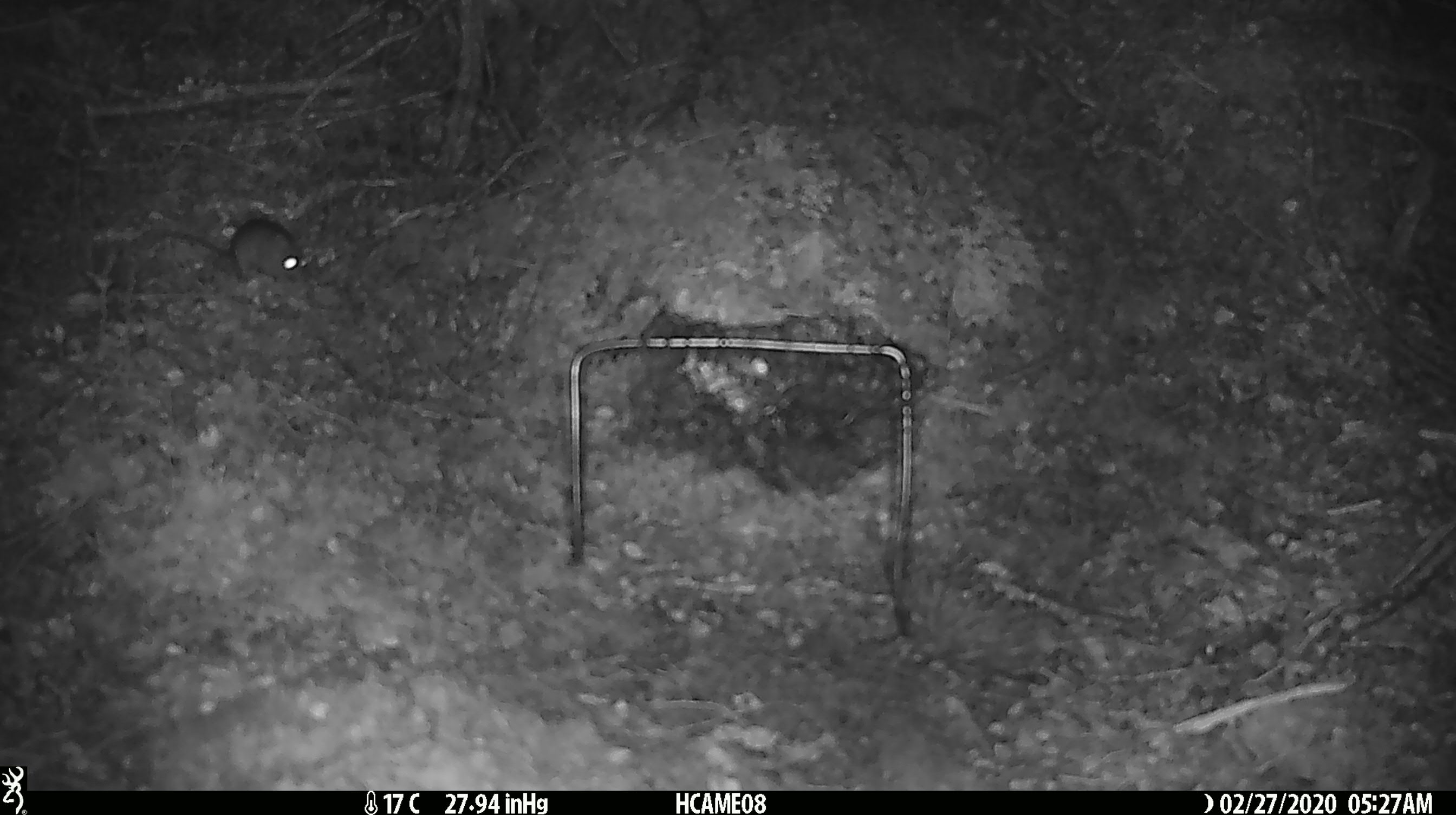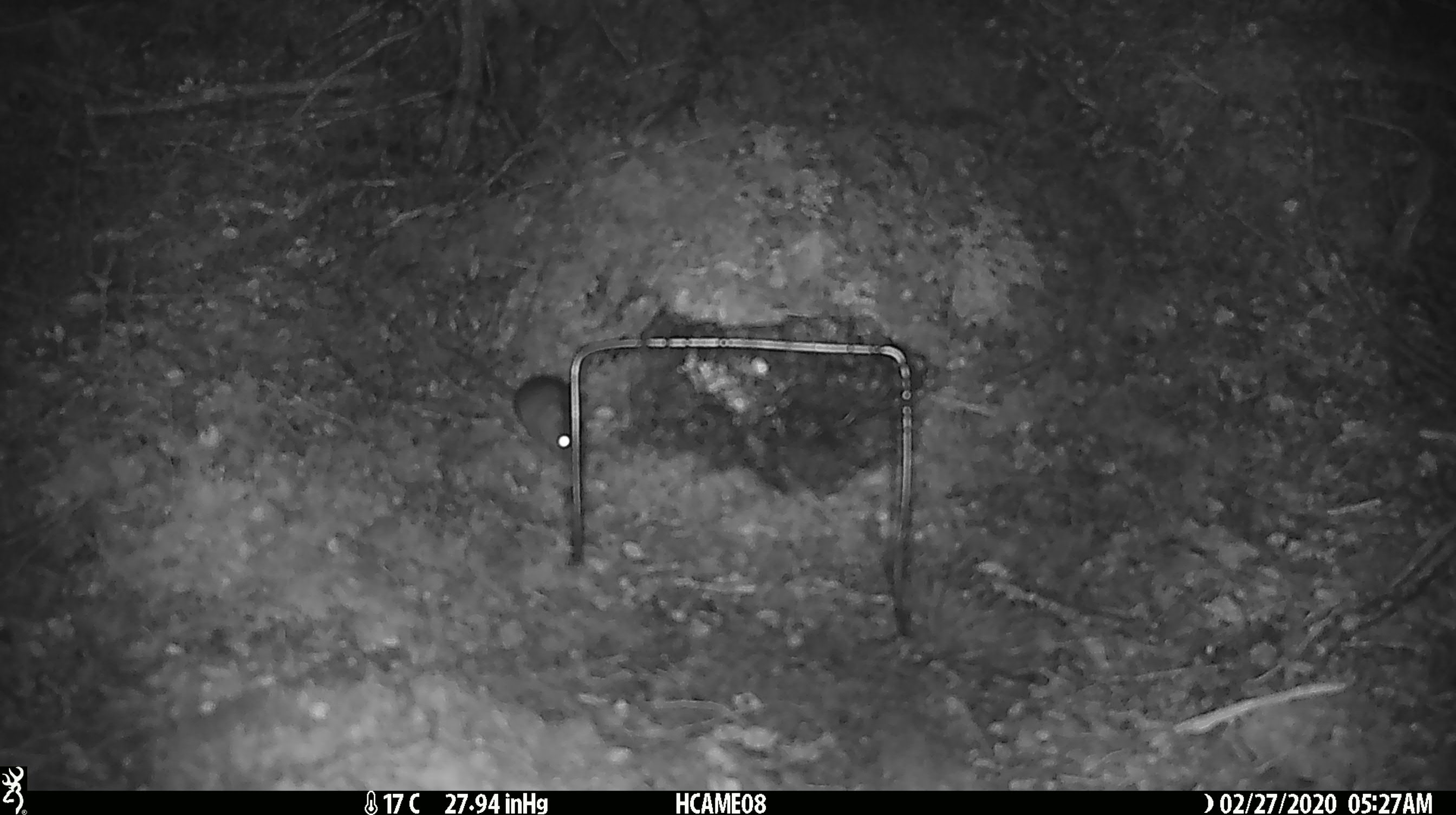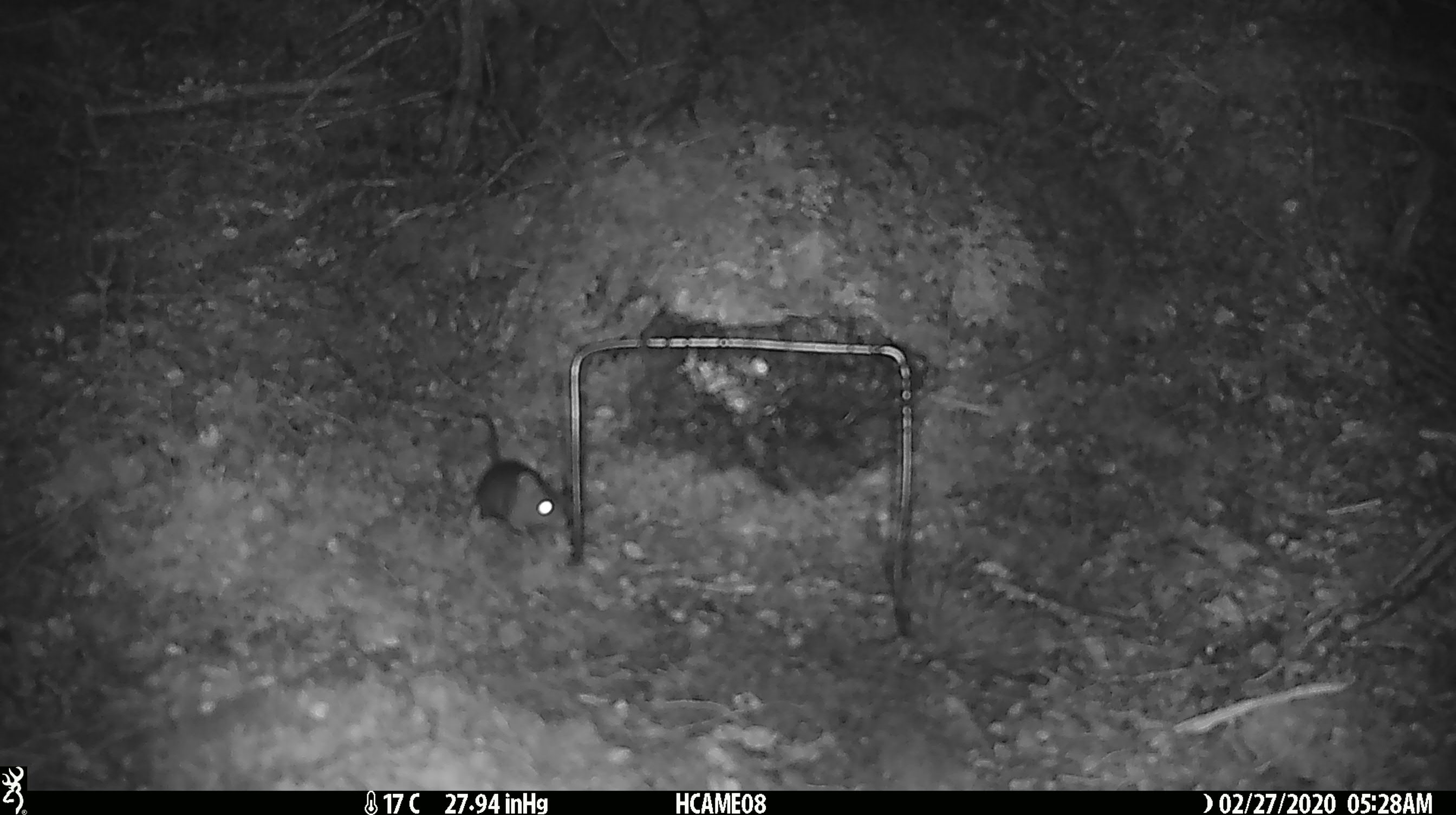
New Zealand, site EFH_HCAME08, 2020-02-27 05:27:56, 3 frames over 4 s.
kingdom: Animalia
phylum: Chordata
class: Mammalia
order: Rodentia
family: Muridae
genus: Mus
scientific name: Mus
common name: mouse